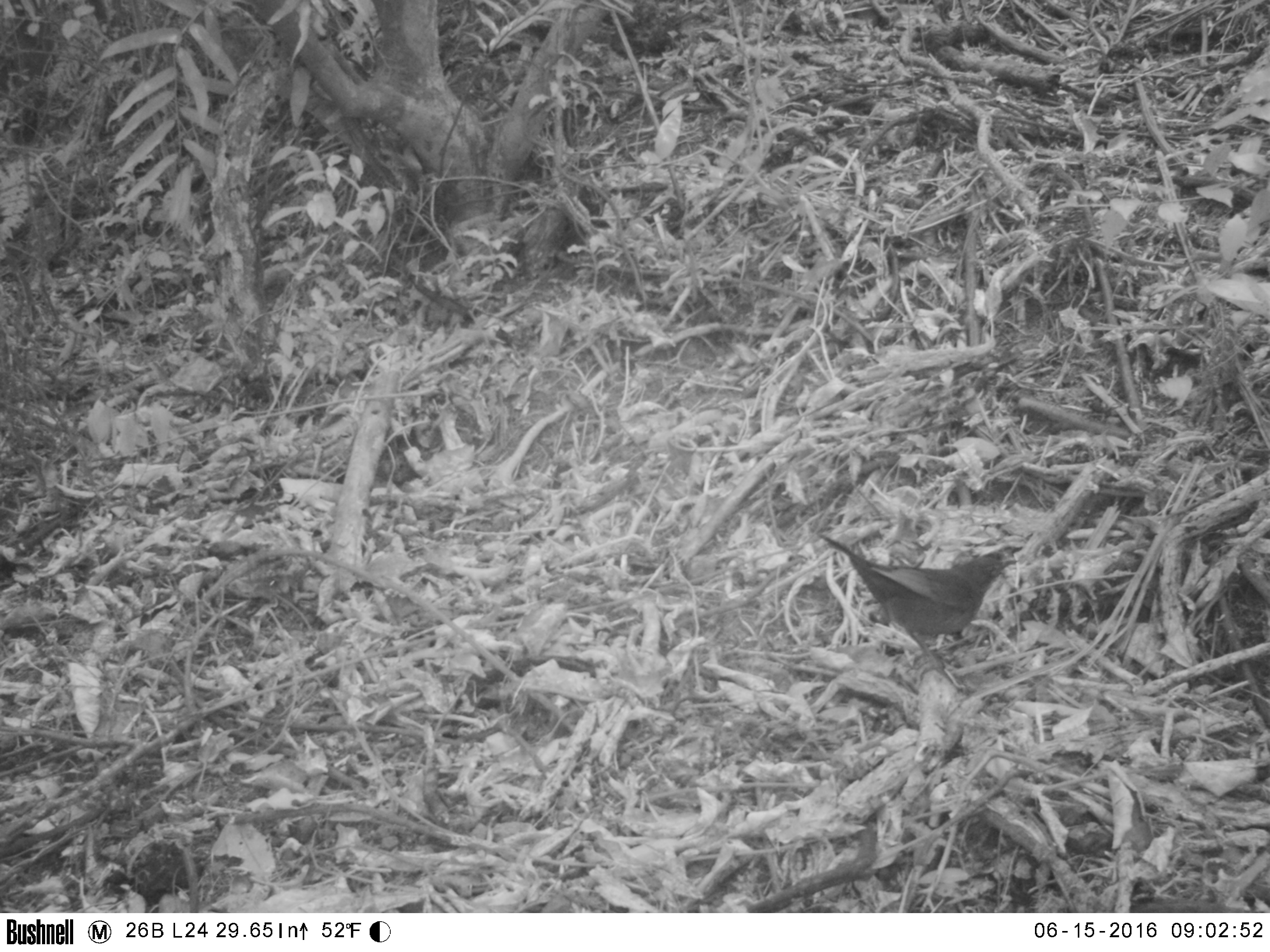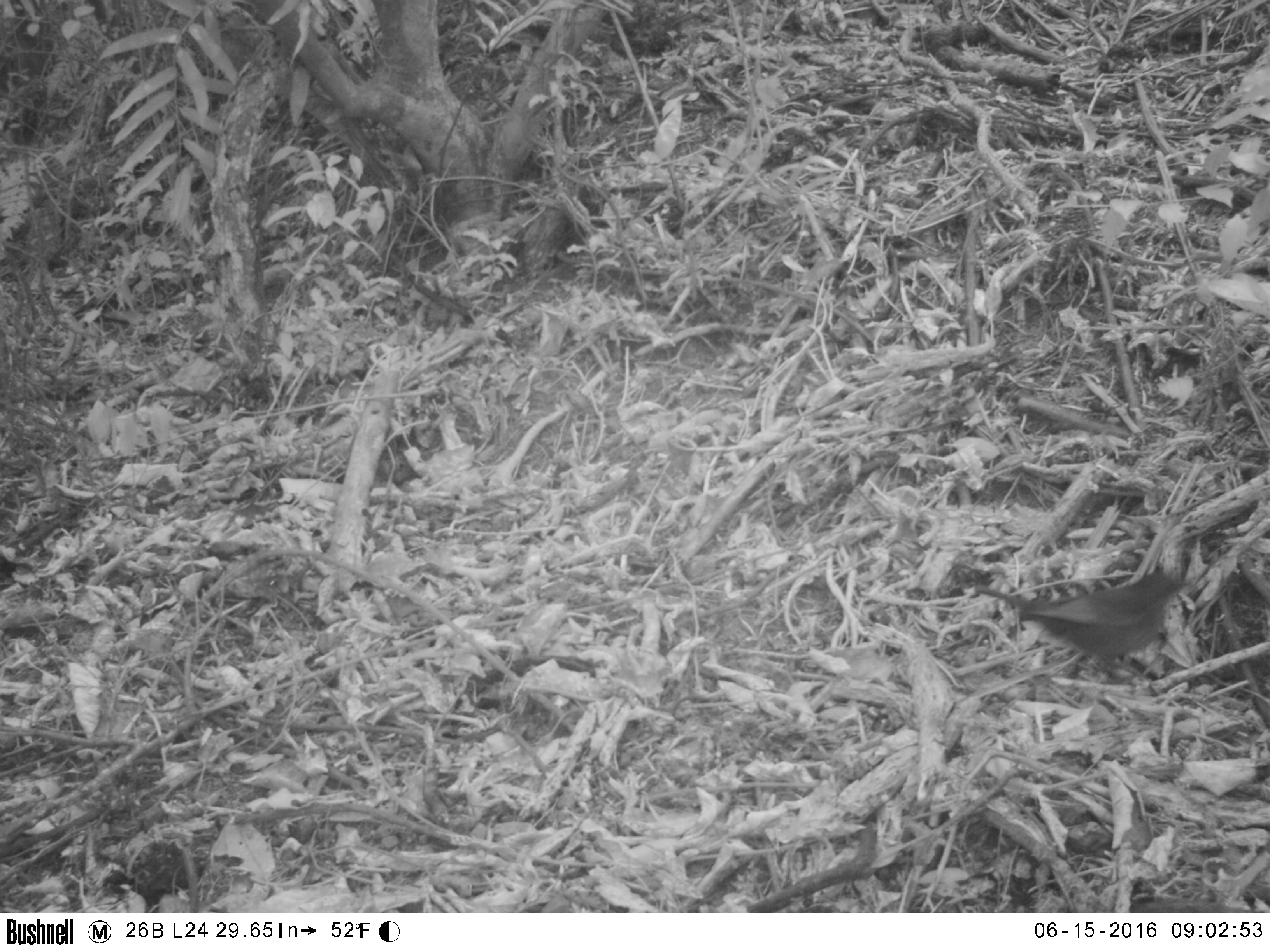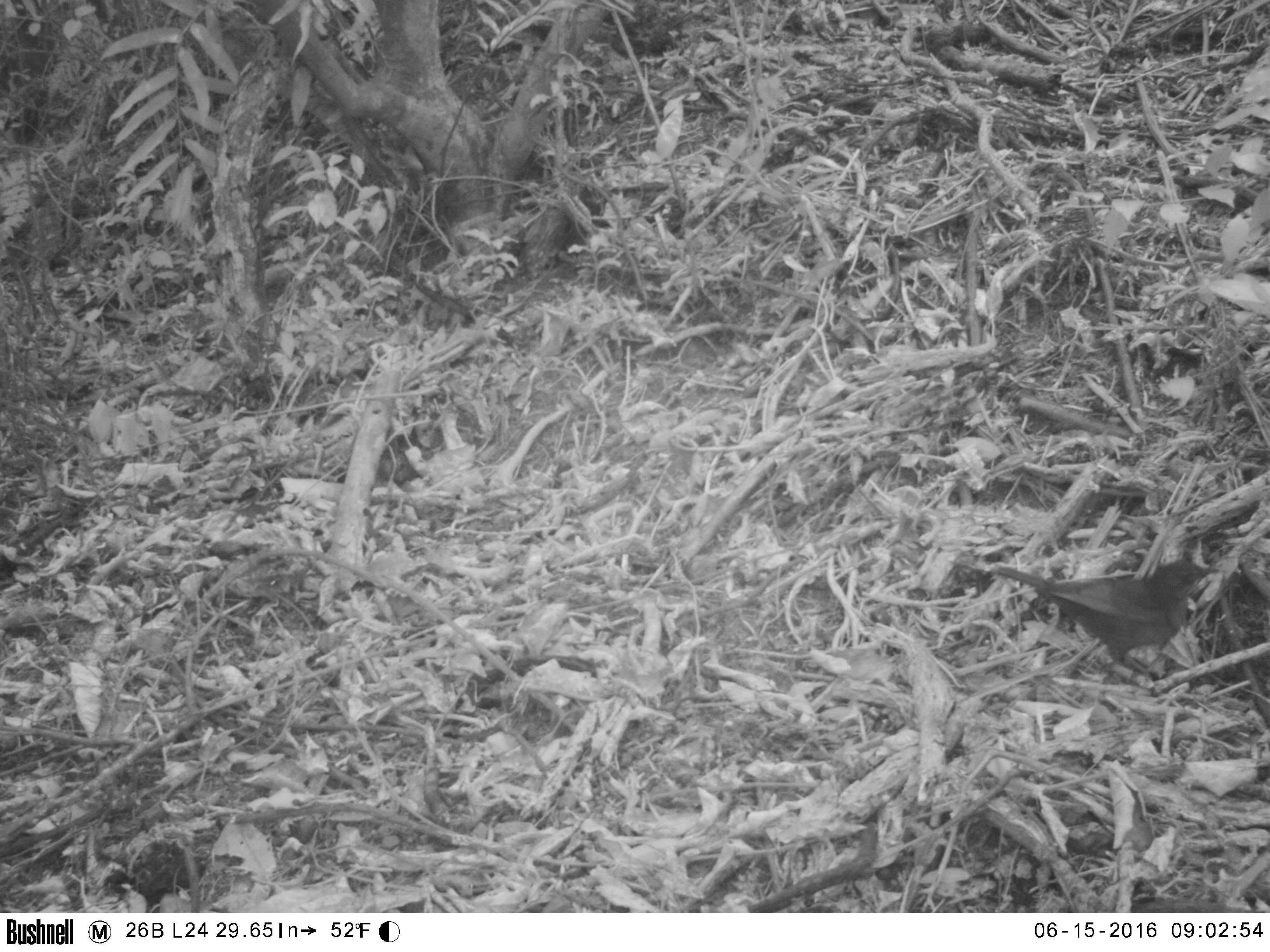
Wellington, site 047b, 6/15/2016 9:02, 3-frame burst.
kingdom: Animalia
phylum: Chordata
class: Aves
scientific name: Aves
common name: bird